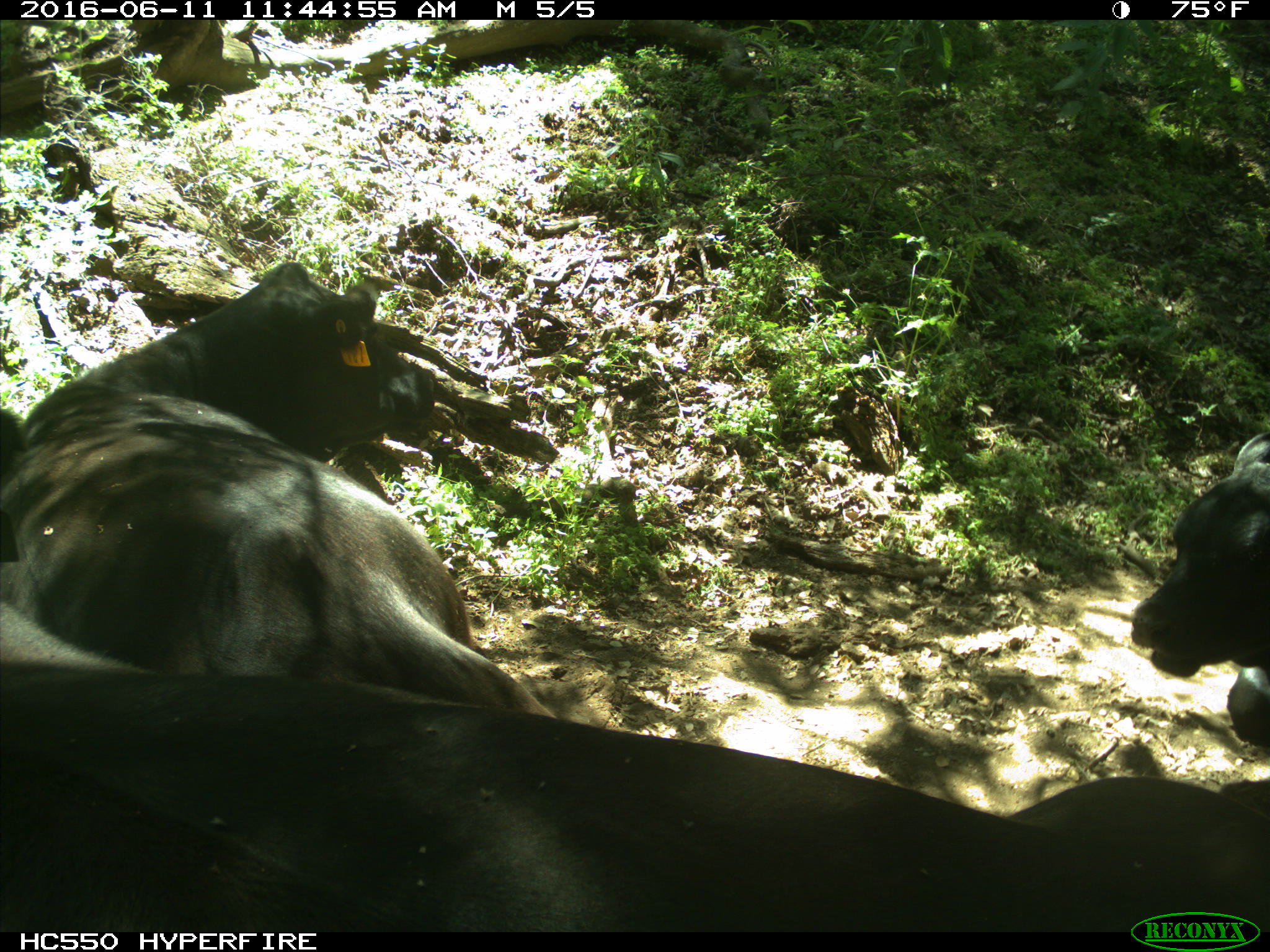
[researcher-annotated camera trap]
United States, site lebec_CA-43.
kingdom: Animalia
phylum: Chordata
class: Mammalia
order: Artiodactyla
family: Bovidae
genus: Bos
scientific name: Bos taurus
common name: domestic cow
Bos taurus (domestic cow).